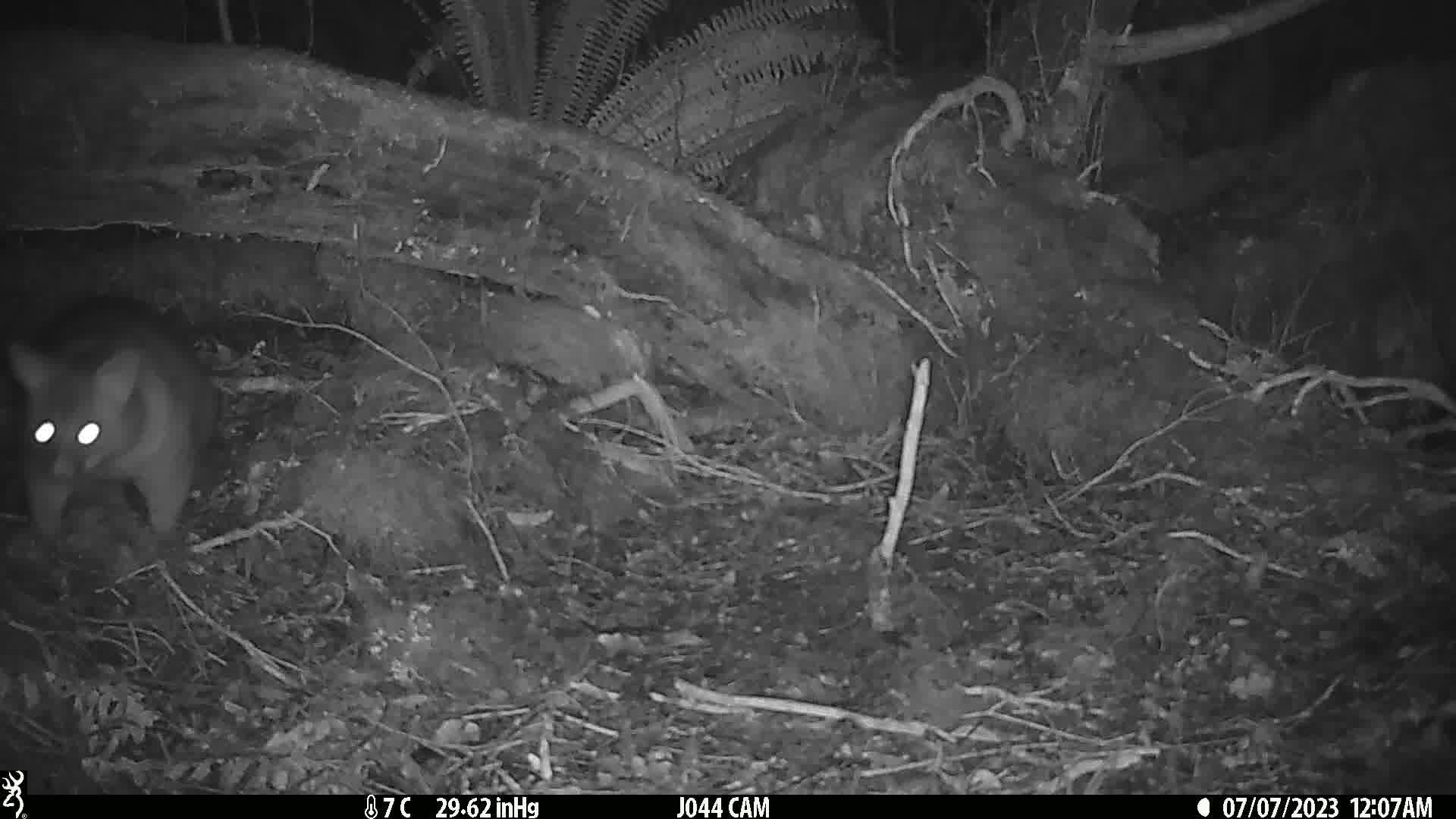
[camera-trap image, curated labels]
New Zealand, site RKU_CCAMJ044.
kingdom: Animalia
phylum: Chordata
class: Mammalia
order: Diprotodontia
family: Phalangeridae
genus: Trichosurus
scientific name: Trichosurus vulpecula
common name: common brushtail possum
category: possum